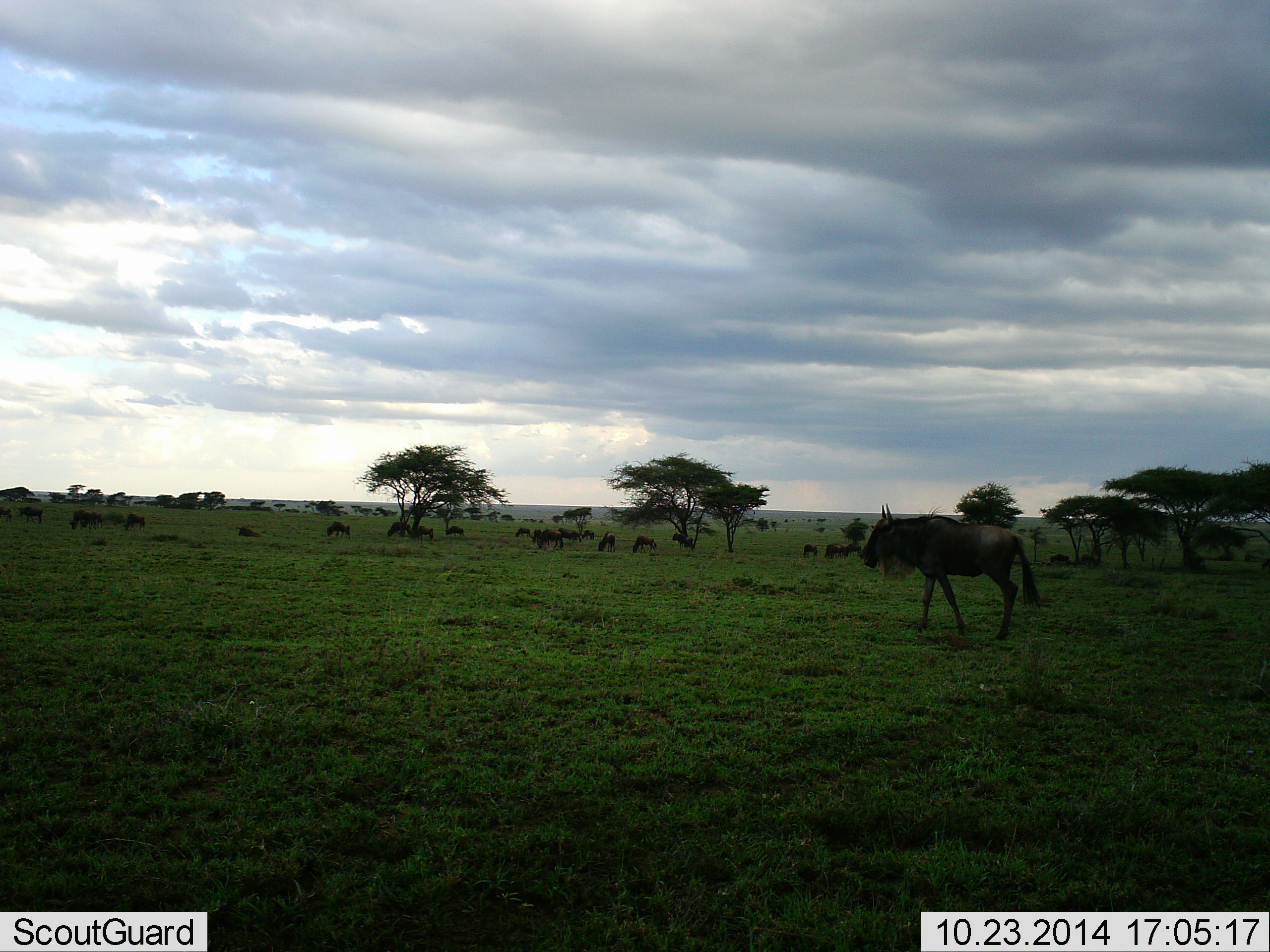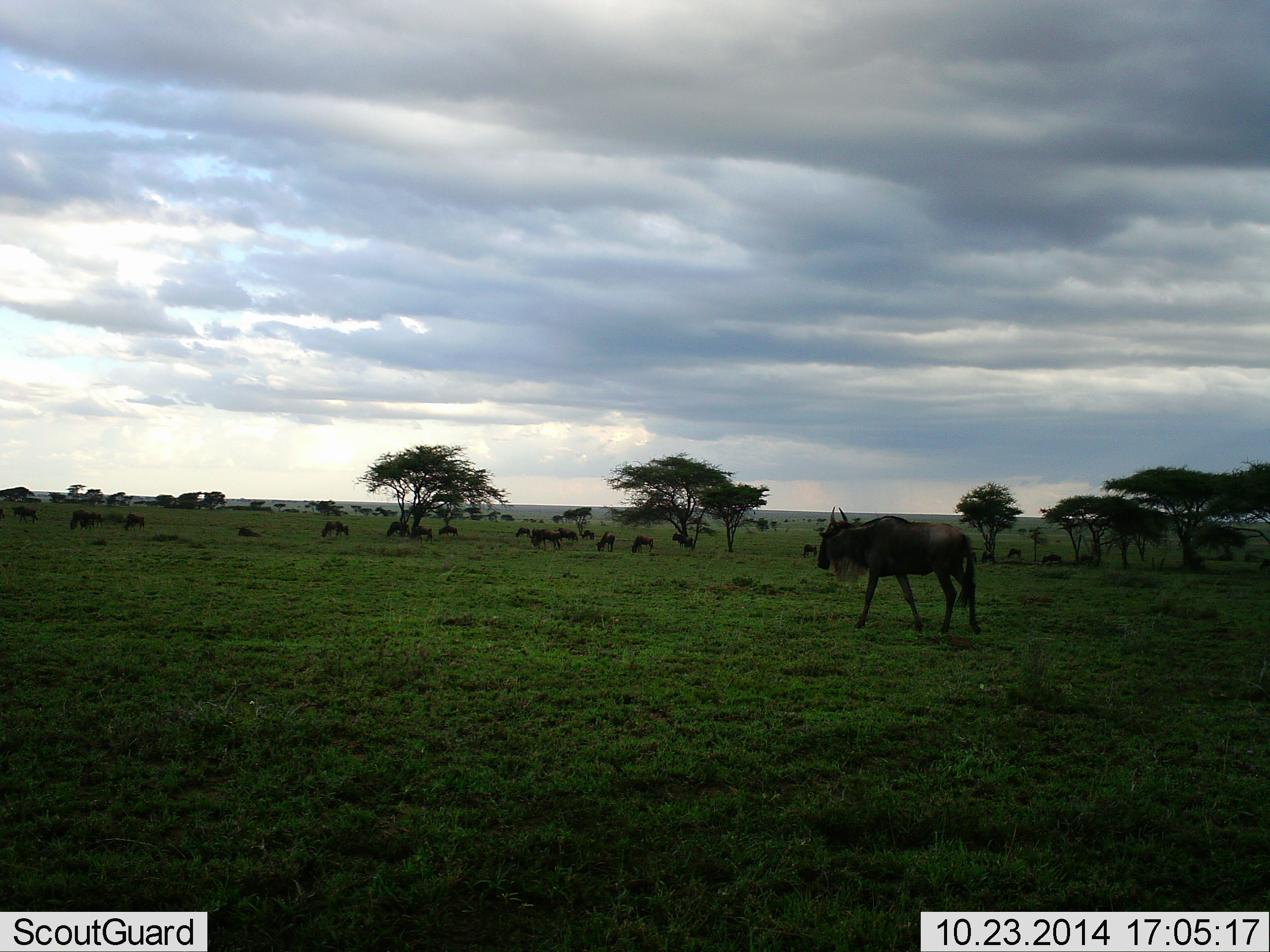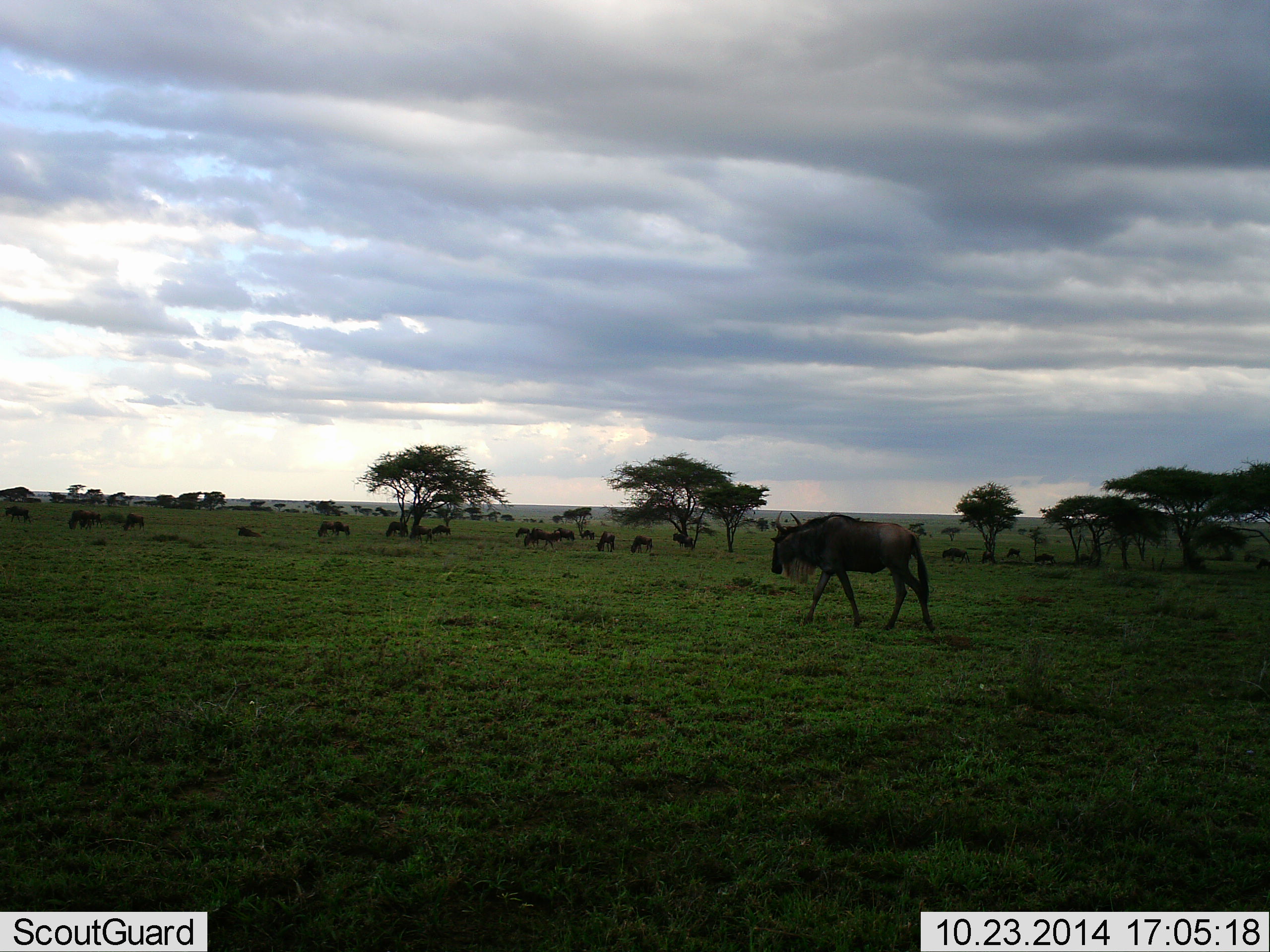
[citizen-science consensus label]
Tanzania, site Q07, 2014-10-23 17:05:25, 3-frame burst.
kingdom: Animalia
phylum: Chordata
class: Mammalia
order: Artiodactyla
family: Bovidae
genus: Connochaetes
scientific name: Connochaetes taurinus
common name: blue wildebeest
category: wildebeest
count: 11-50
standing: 20%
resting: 0%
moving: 80%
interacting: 0%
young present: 0%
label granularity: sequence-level